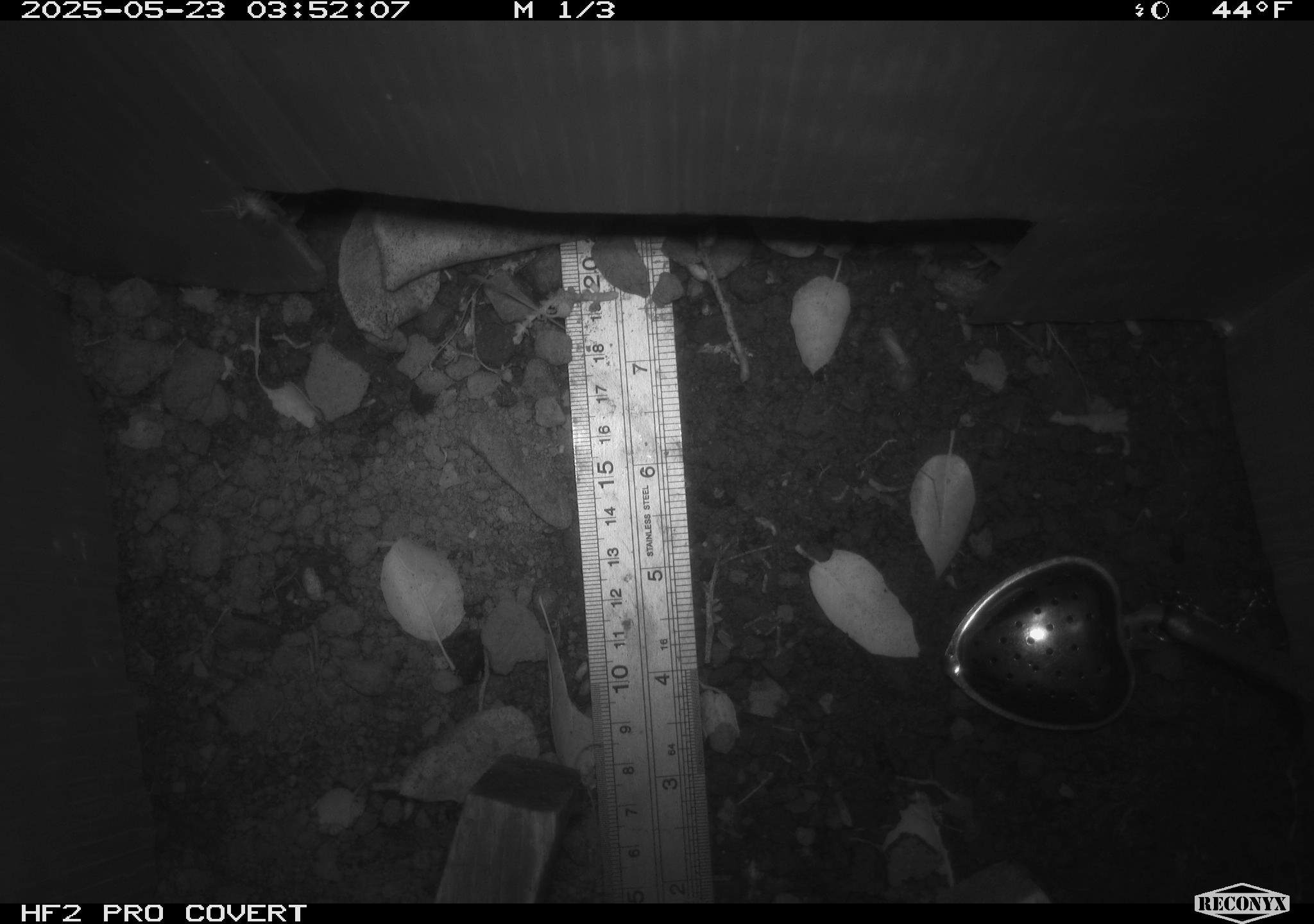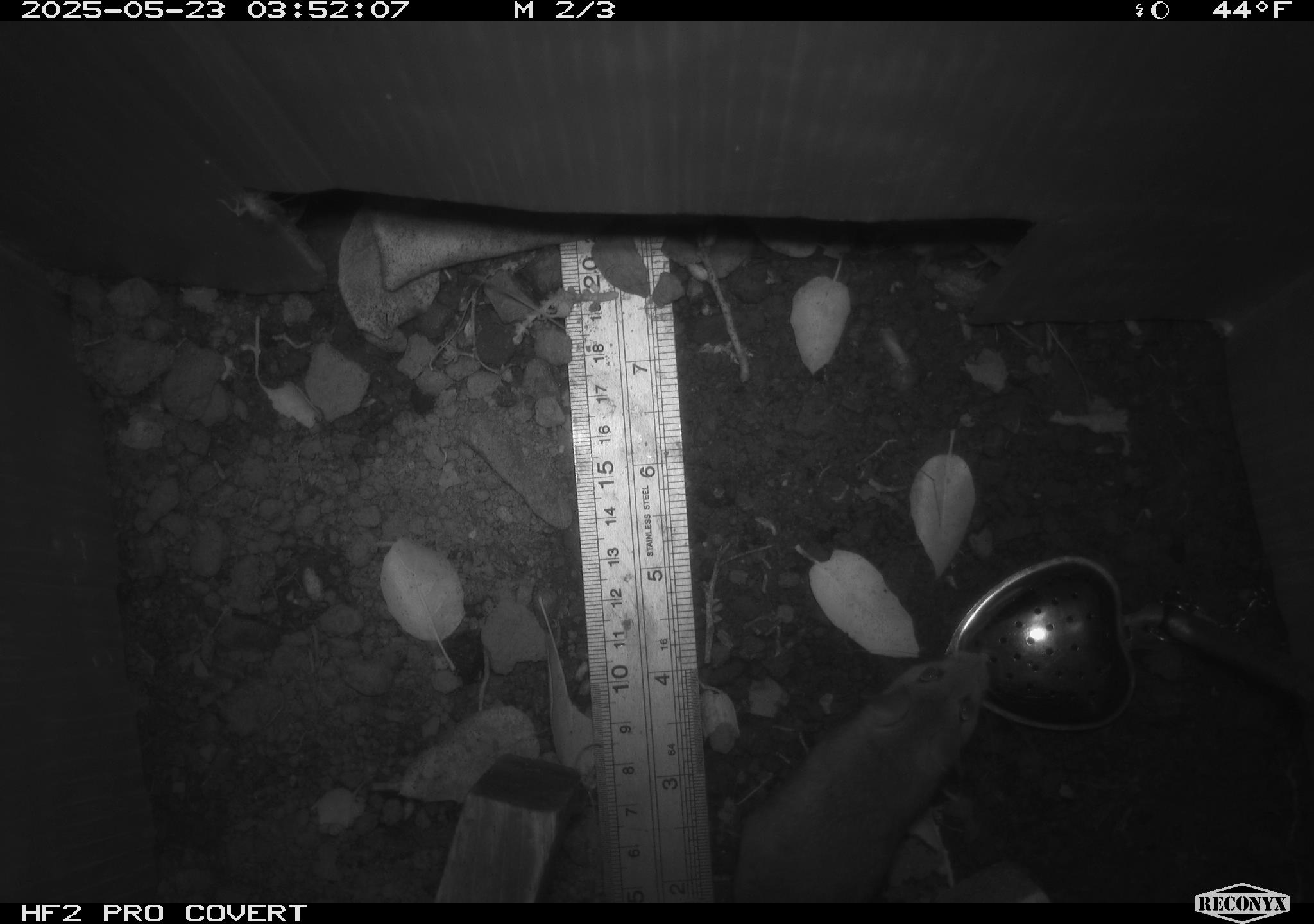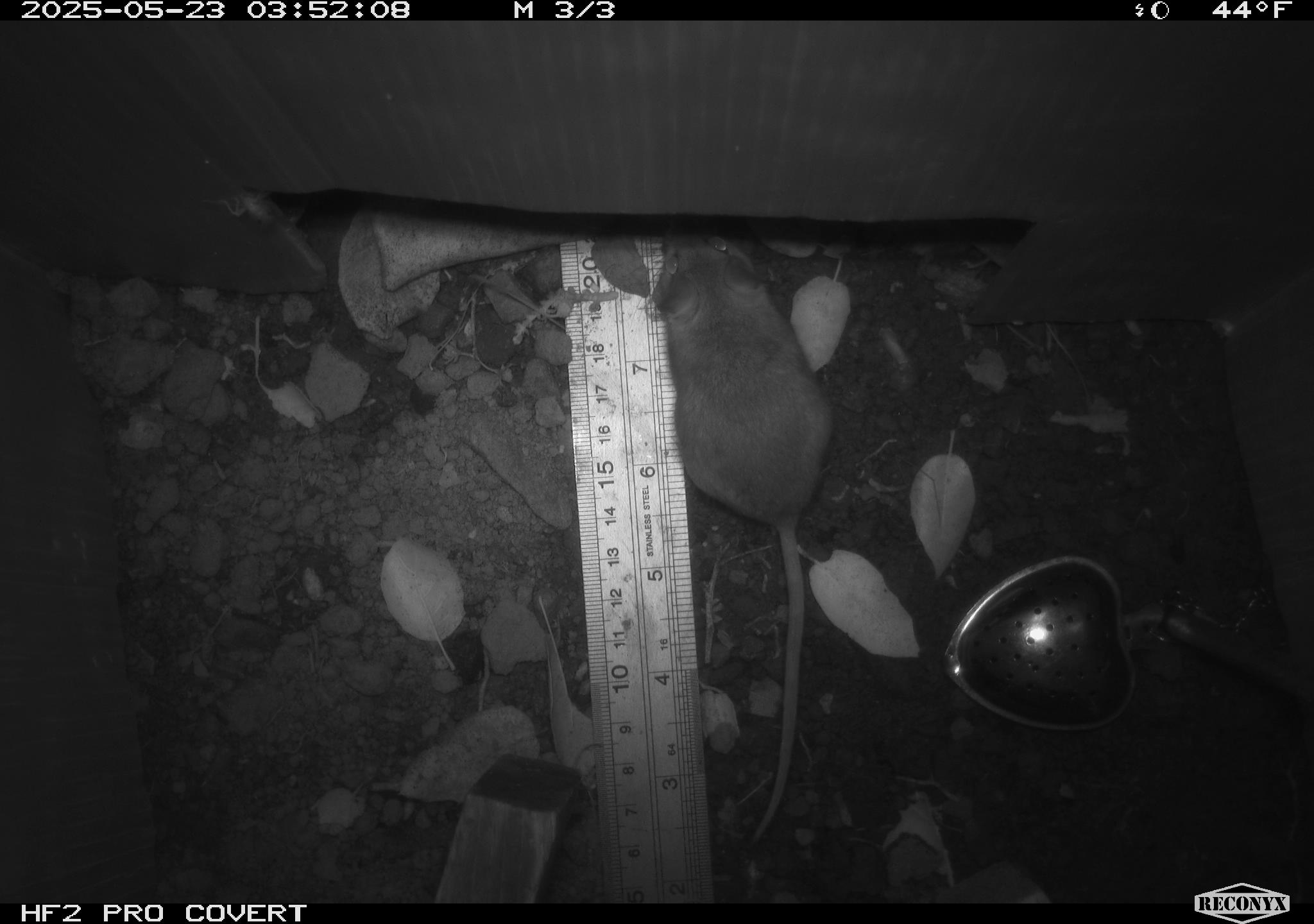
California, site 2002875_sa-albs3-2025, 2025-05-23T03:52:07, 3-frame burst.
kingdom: Animalia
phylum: Chordata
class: Mammalia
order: Rodentia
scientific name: Rodentia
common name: mouse species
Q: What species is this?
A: Mouse species (Rodentia).